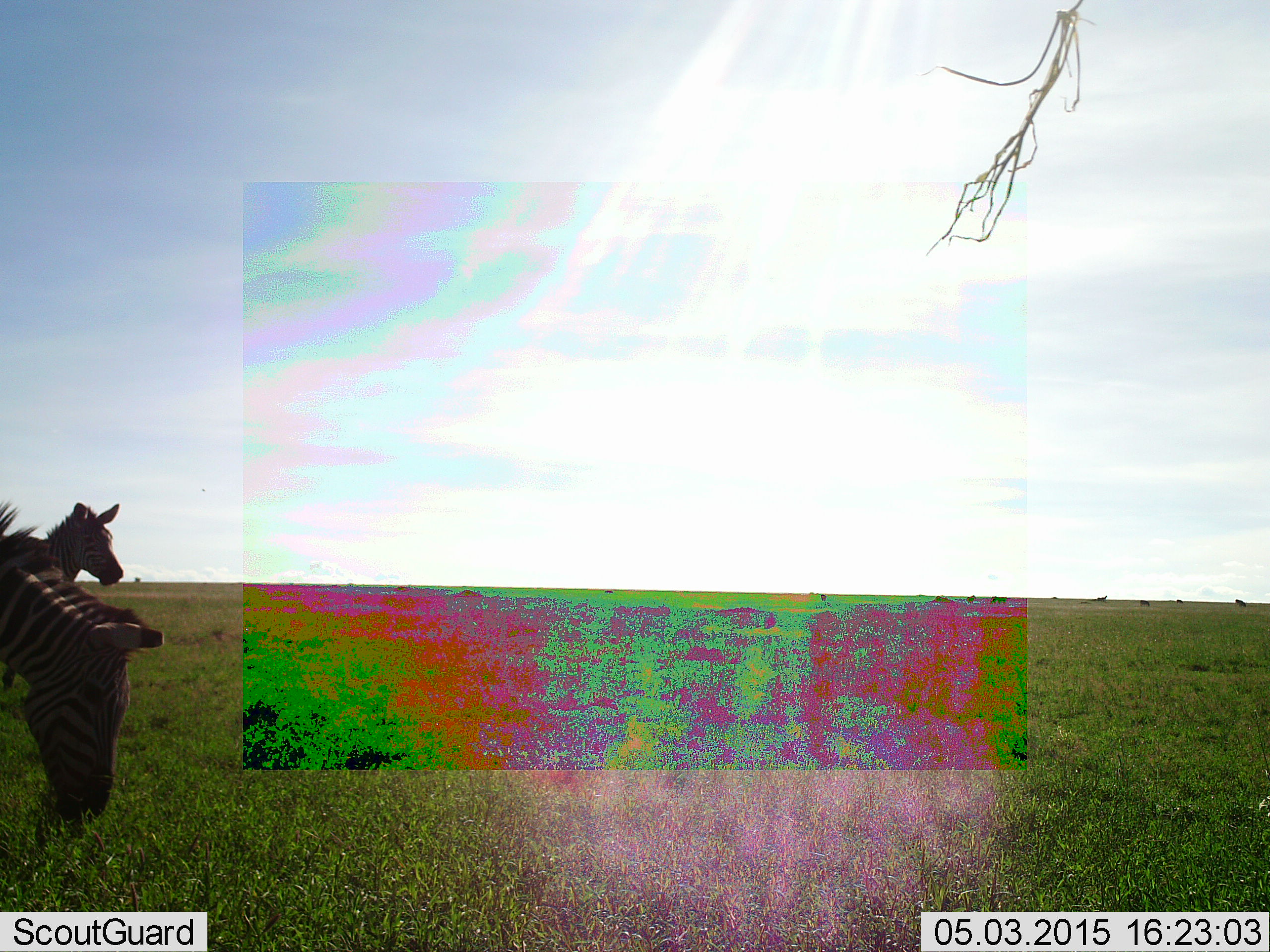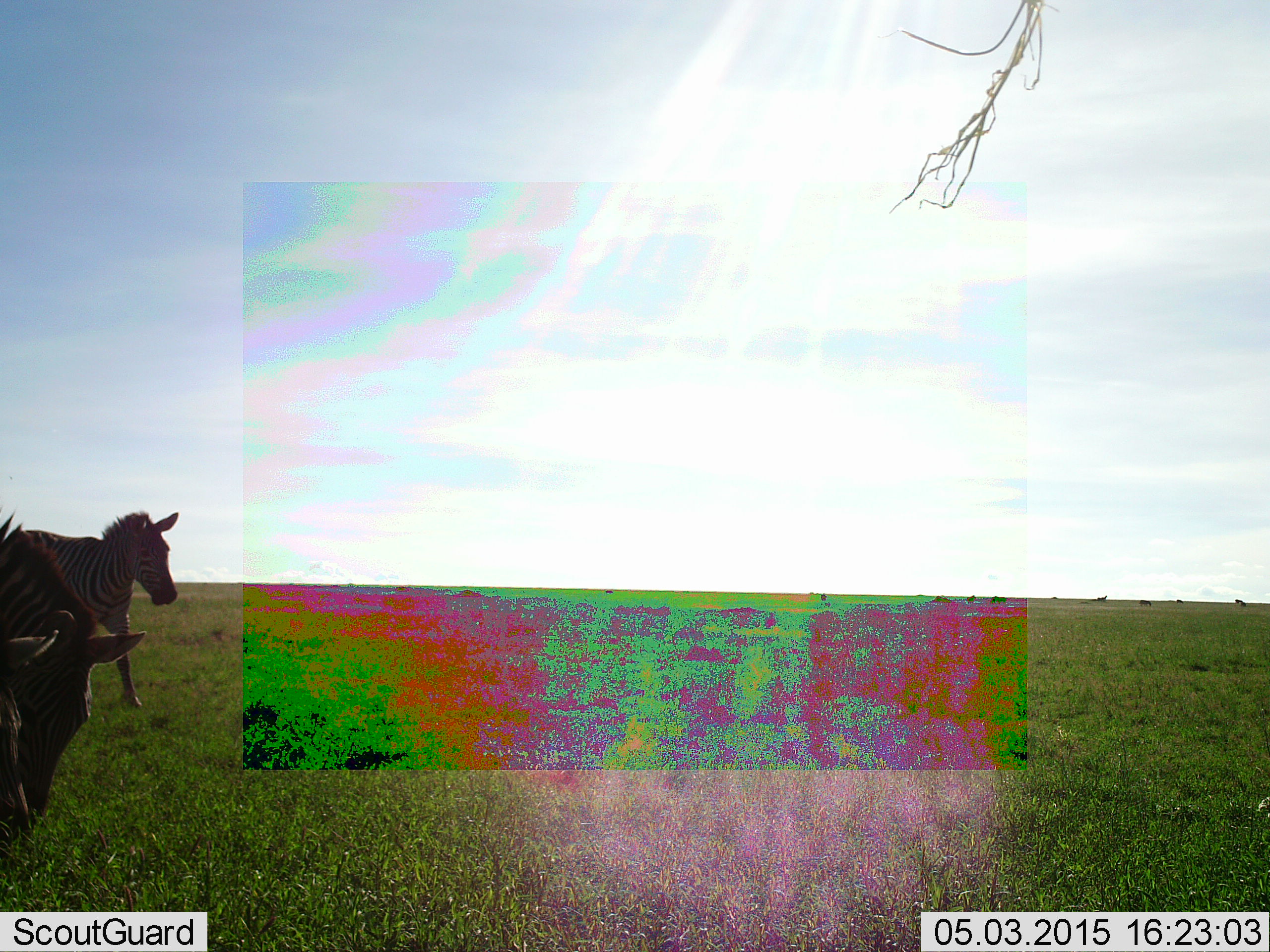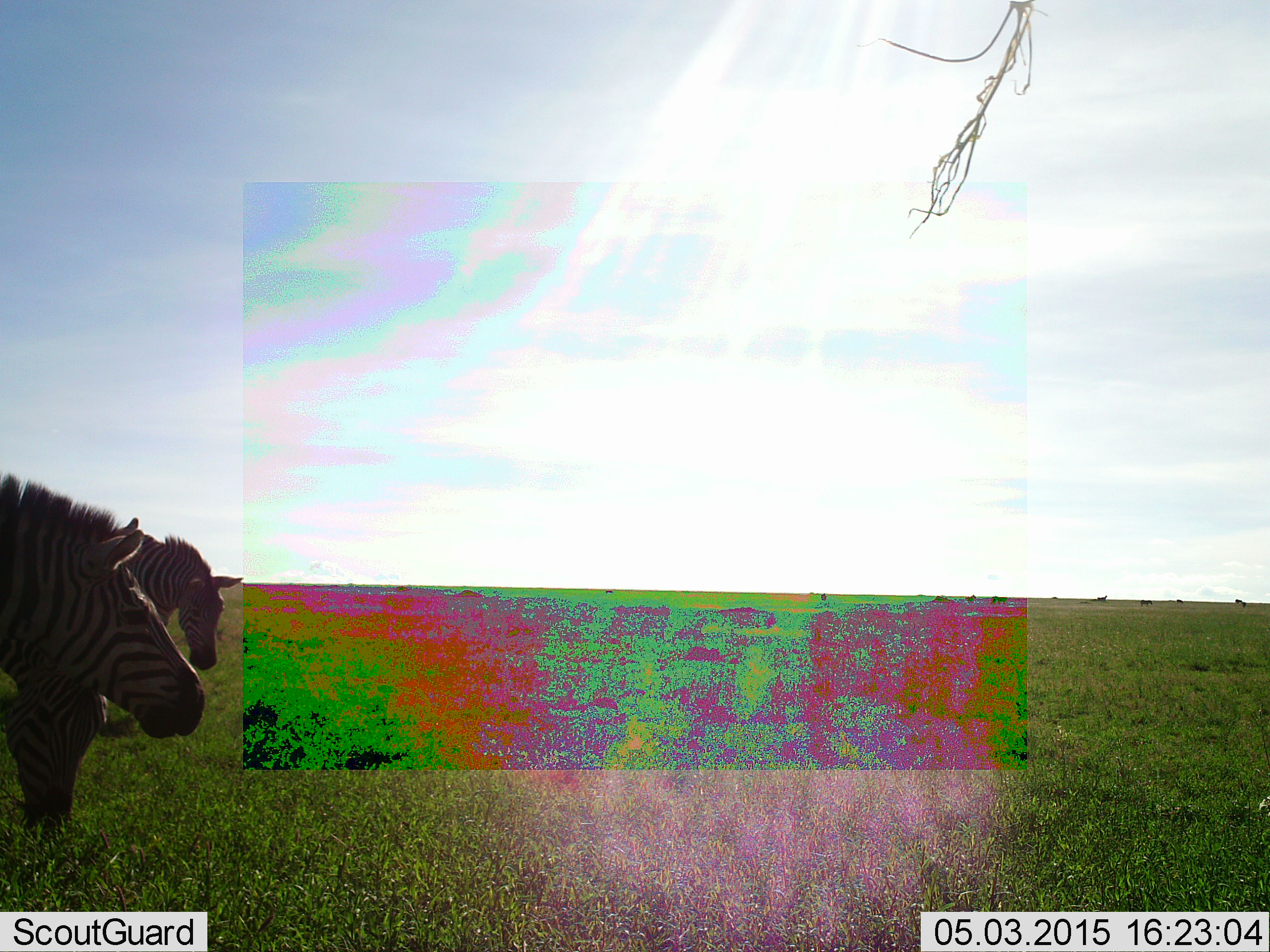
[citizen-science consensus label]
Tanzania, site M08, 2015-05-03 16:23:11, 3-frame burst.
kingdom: Animalia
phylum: Chordata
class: Mammalia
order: Perissodactyla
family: Equidae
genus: Equus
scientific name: Equus quagga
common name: plains zebra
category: zebra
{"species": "zebra (plains zebra) (Equus quagga)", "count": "3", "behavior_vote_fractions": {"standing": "40%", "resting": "0%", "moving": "60%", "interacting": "0%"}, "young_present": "0%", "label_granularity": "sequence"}